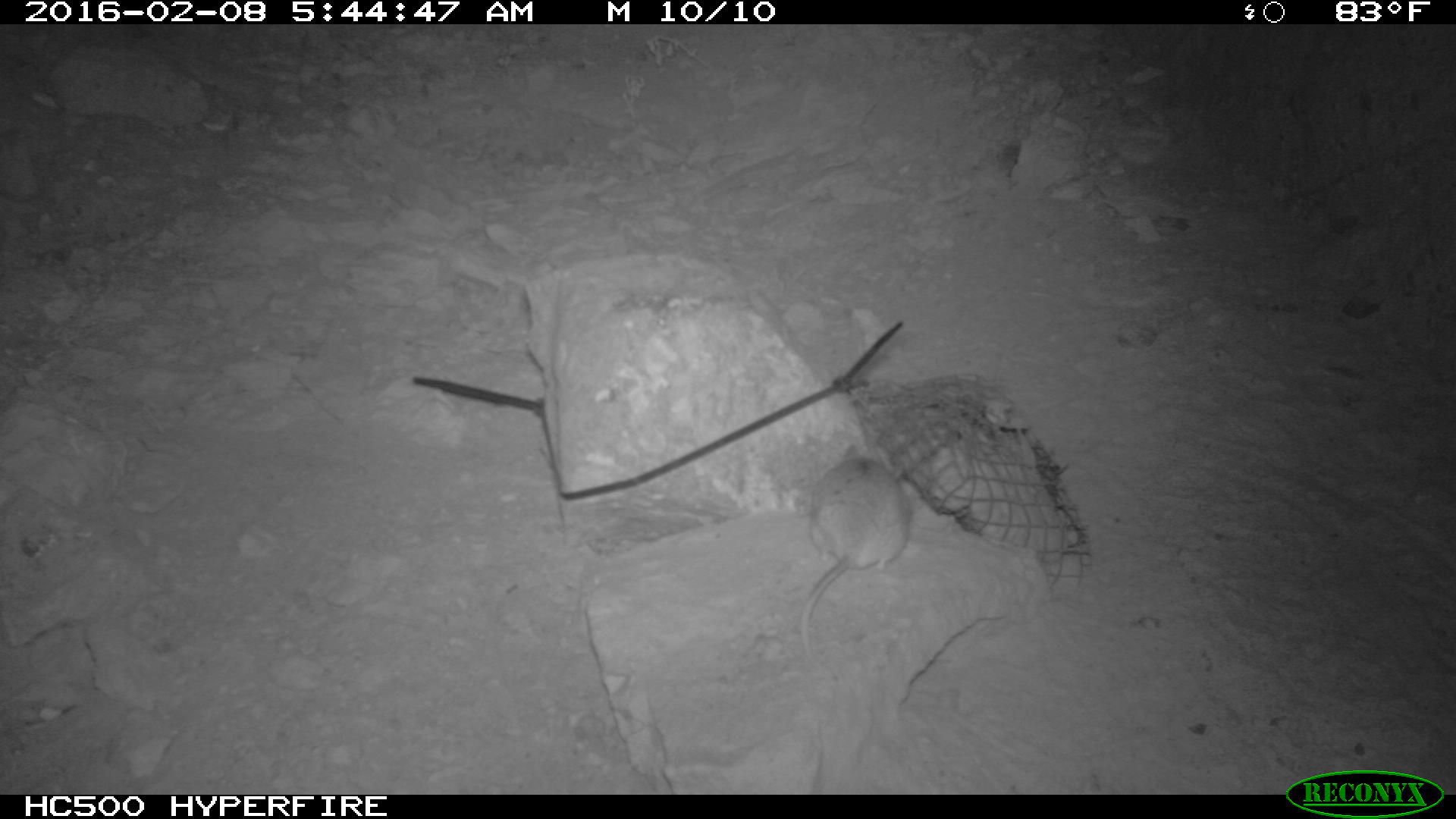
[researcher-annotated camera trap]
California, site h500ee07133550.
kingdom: Animalia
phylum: Chordata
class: Mammalia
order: Rodentia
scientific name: Rodentia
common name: rodent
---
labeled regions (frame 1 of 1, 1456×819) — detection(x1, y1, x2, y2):
rodent: detection(800, 442, 910, 681)